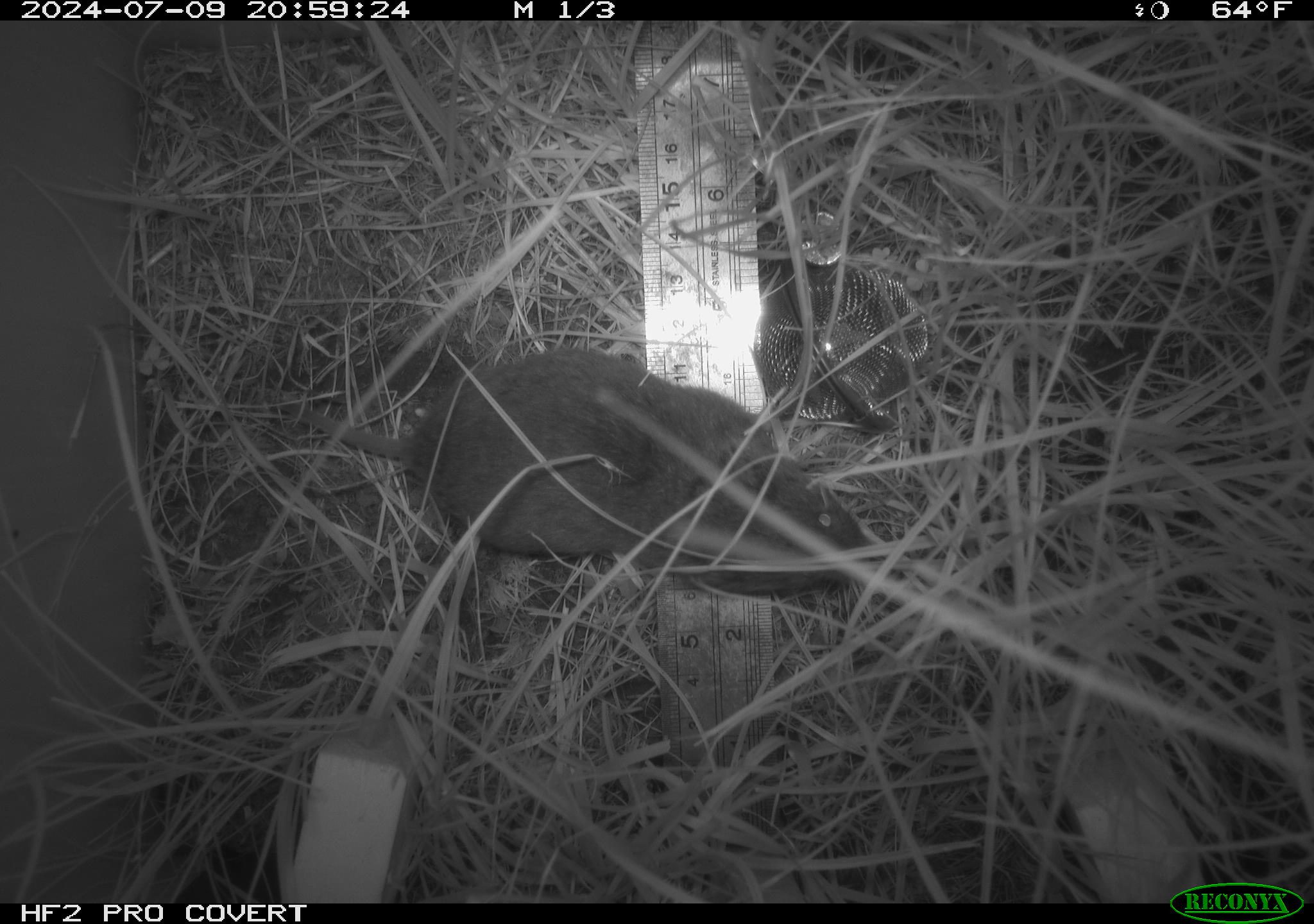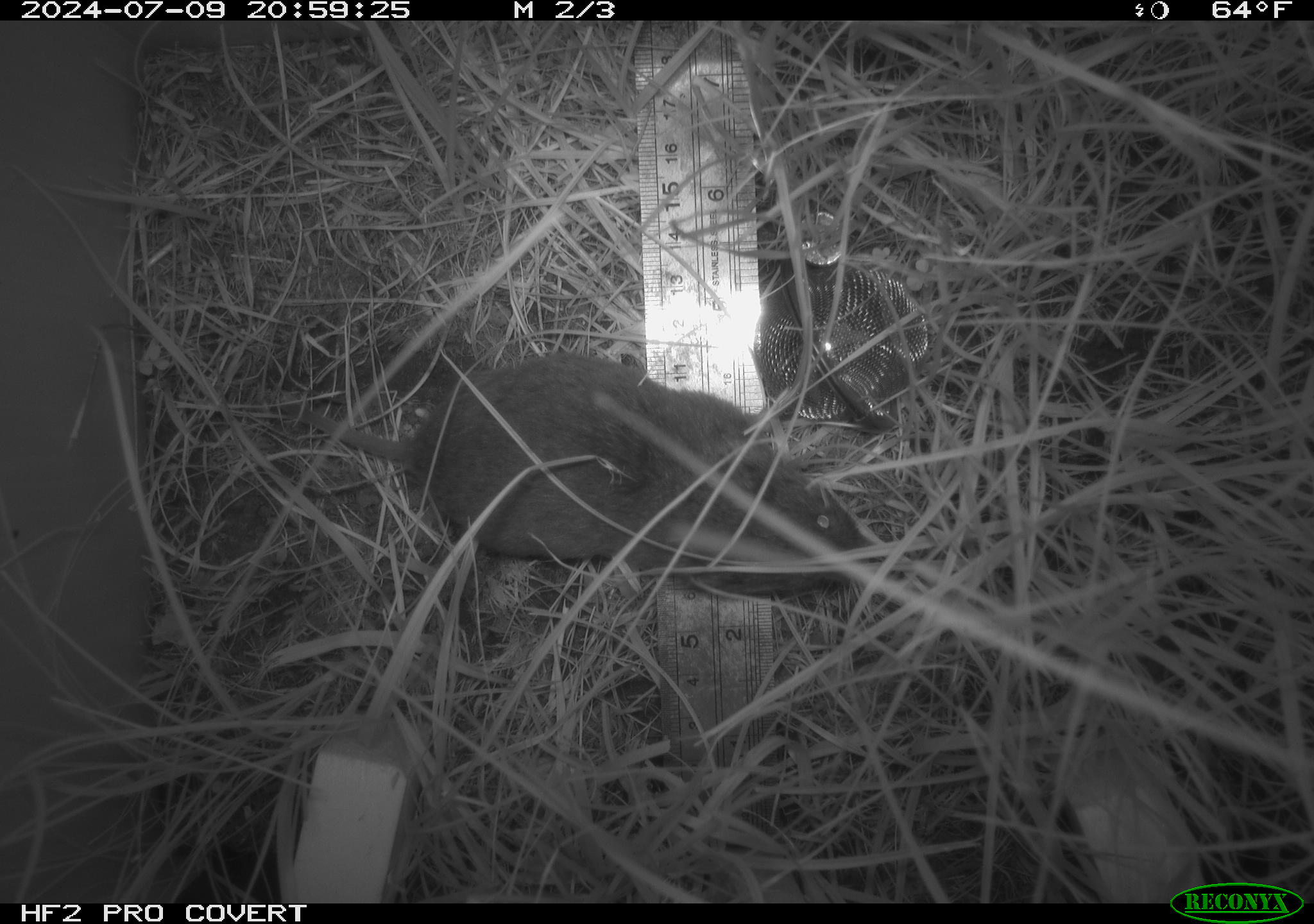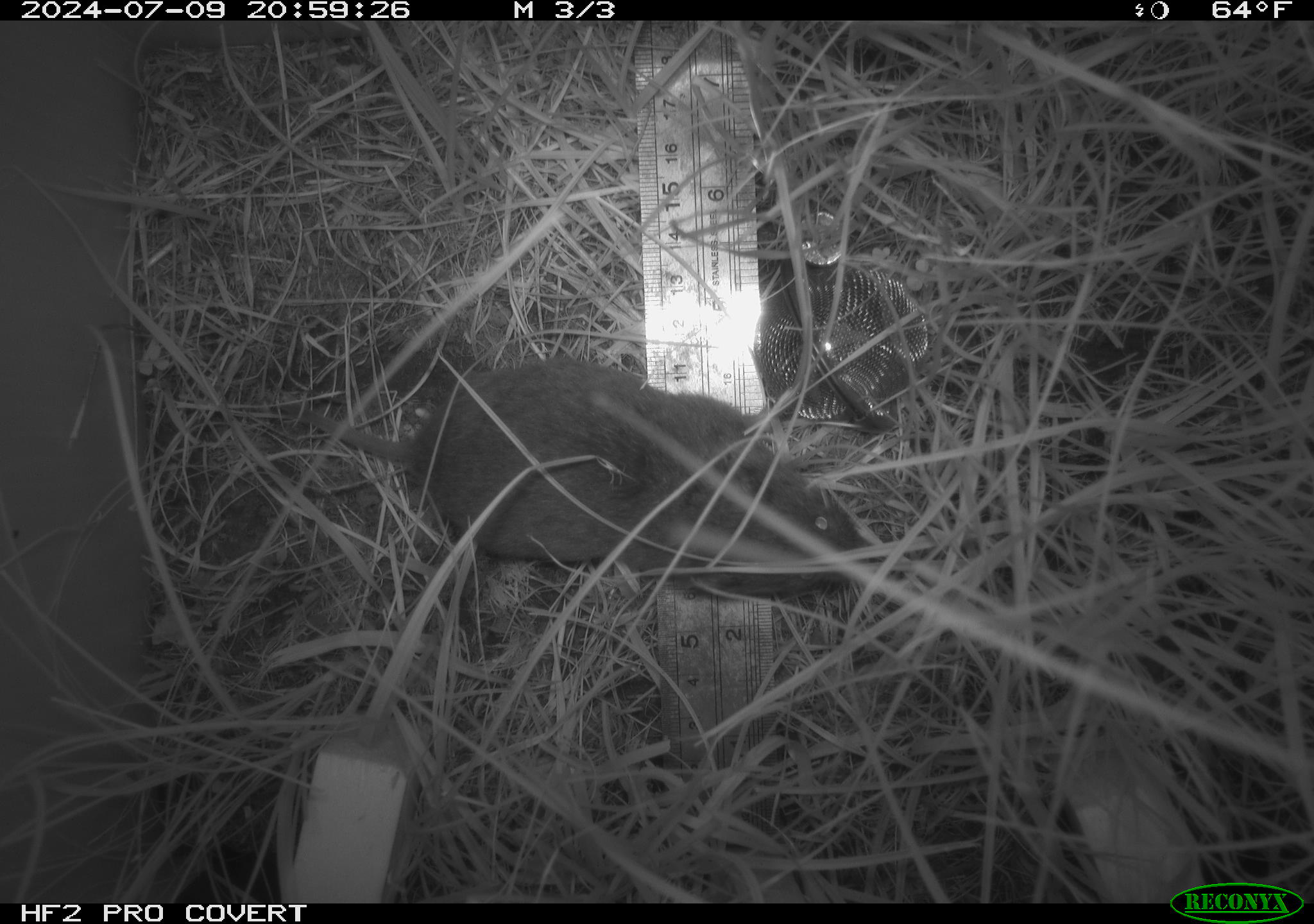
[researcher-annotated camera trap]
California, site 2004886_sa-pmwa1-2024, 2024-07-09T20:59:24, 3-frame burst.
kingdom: Animalia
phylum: Chordata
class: Mammalia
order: Rodentia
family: Cricetidae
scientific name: Arvicolinae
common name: voles, lemmings, and muskrats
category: arvicolinae subfamily